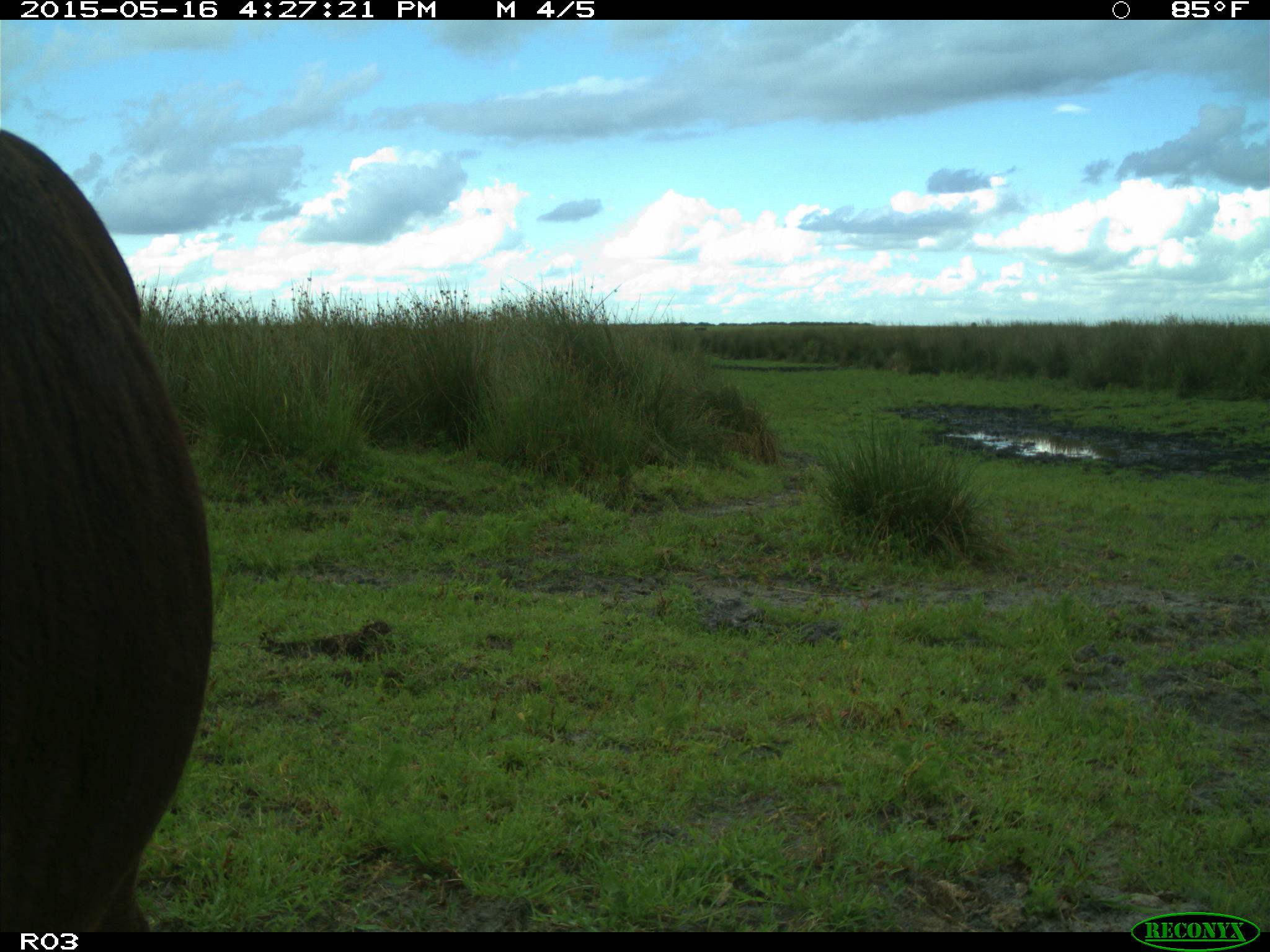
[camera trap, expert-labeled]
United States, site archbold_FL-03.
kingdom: Animalia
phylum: Chordata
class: Mammalia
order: Artiodactyla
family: Bovidae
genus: Bos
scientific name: Bos taurus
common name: domestic cow